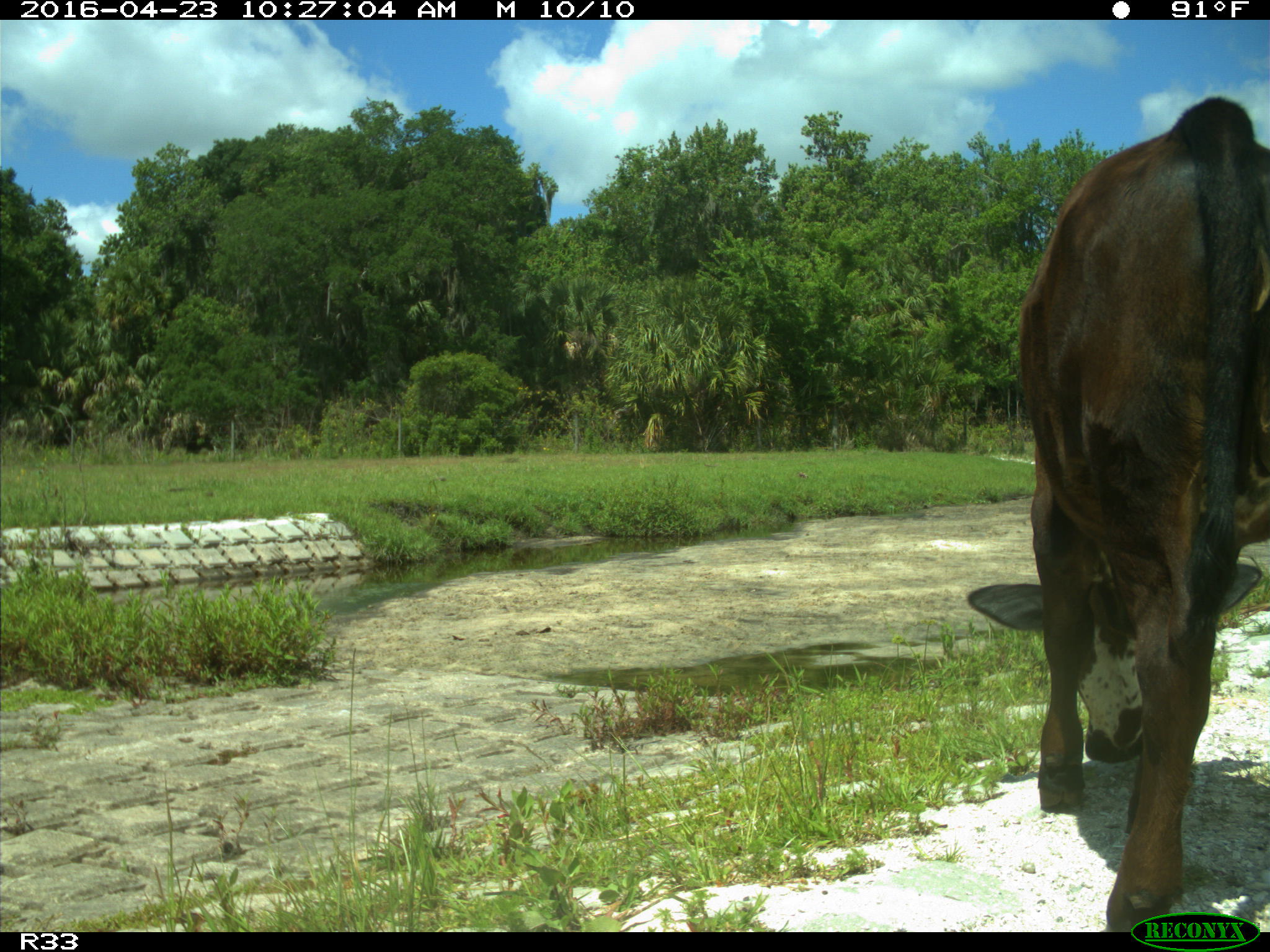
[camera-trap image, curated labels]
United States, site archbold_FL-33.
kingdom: Animalia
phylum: Chordata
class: Mammalia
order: Artiodactyla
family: Bovidae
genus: Bos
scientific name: Bos taurus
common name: domestic cow